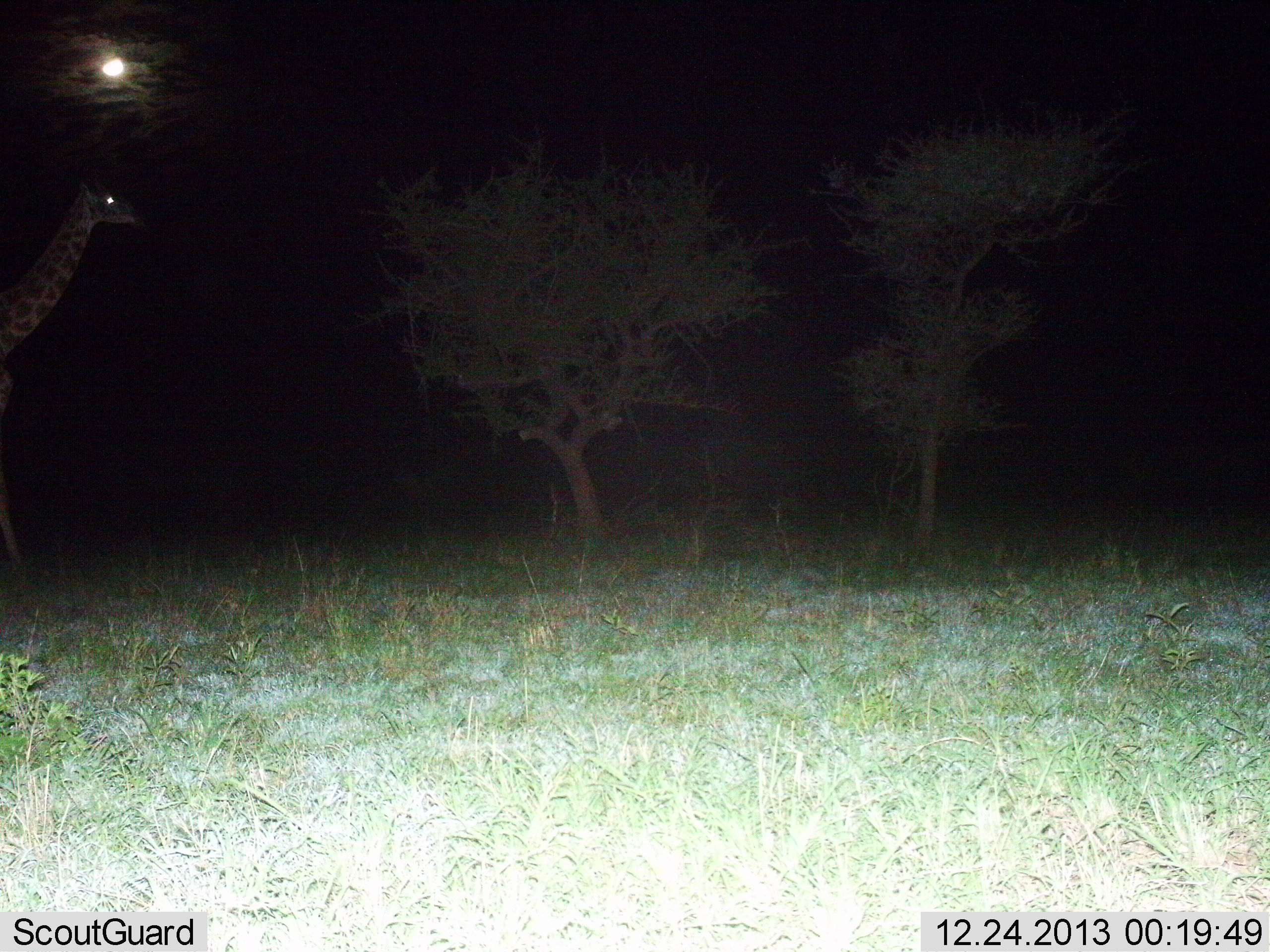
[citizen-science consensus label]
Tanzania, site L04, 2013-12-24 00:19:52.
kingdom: Animalia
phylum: Chordata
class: Mammalia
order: Artiodactyla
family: Giraffidae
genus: Giraffa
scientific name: Giraffa camelopardalis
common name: giraffe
Giraffe (Giraffa camelopardalis), count 1. Behavior (volunteer vote fractions): standing 70%, resting 0%, moving 30%, interacting 0%. Young present (vote fraction): 0%. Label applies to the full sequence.